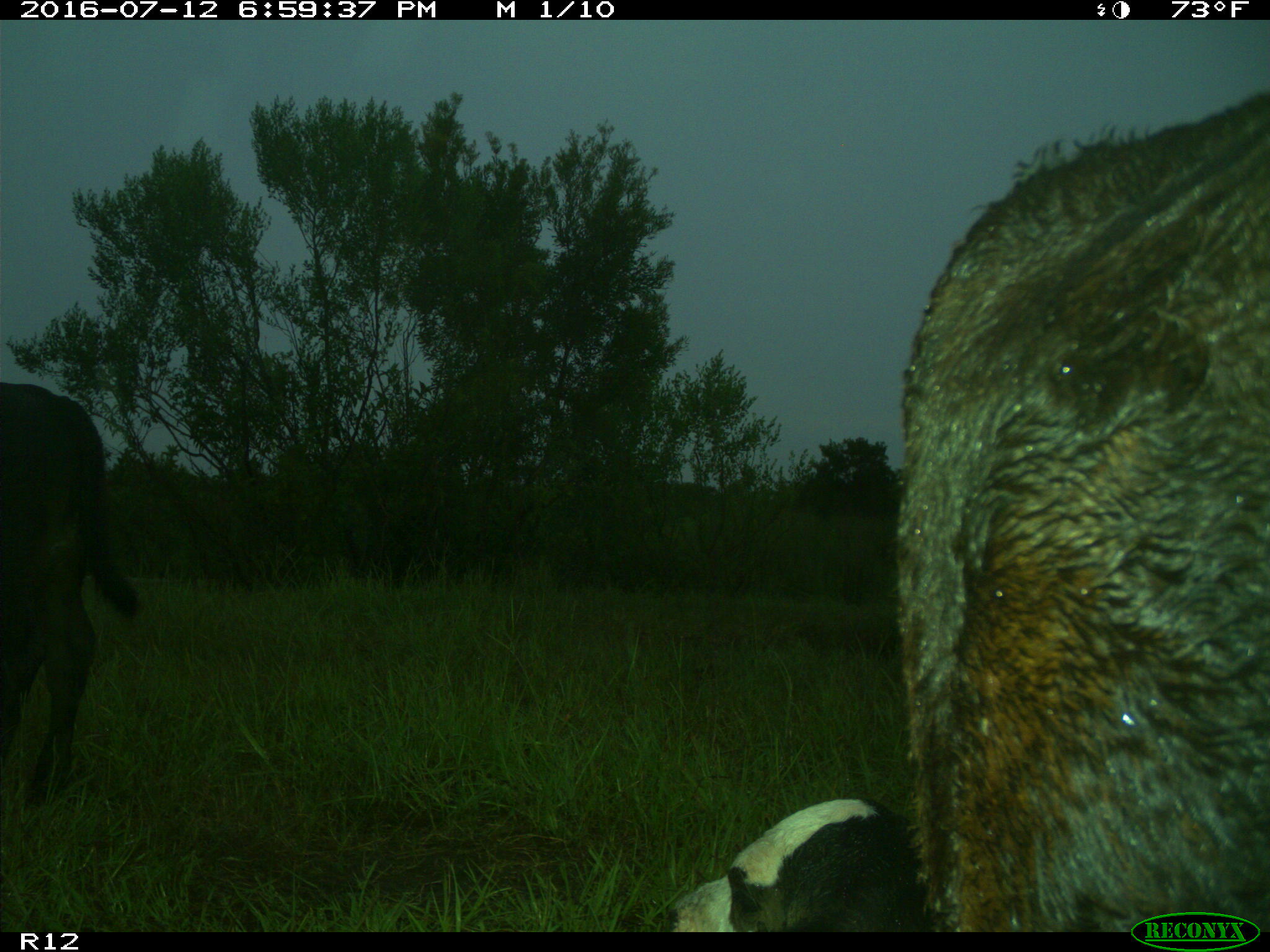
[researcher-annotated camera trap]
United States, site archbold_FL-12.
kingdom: Animalia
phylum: Chordata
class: Mammalia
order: Artiodactyla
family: Bovidae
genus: Bos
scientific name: Bos taurus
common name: domestic cow